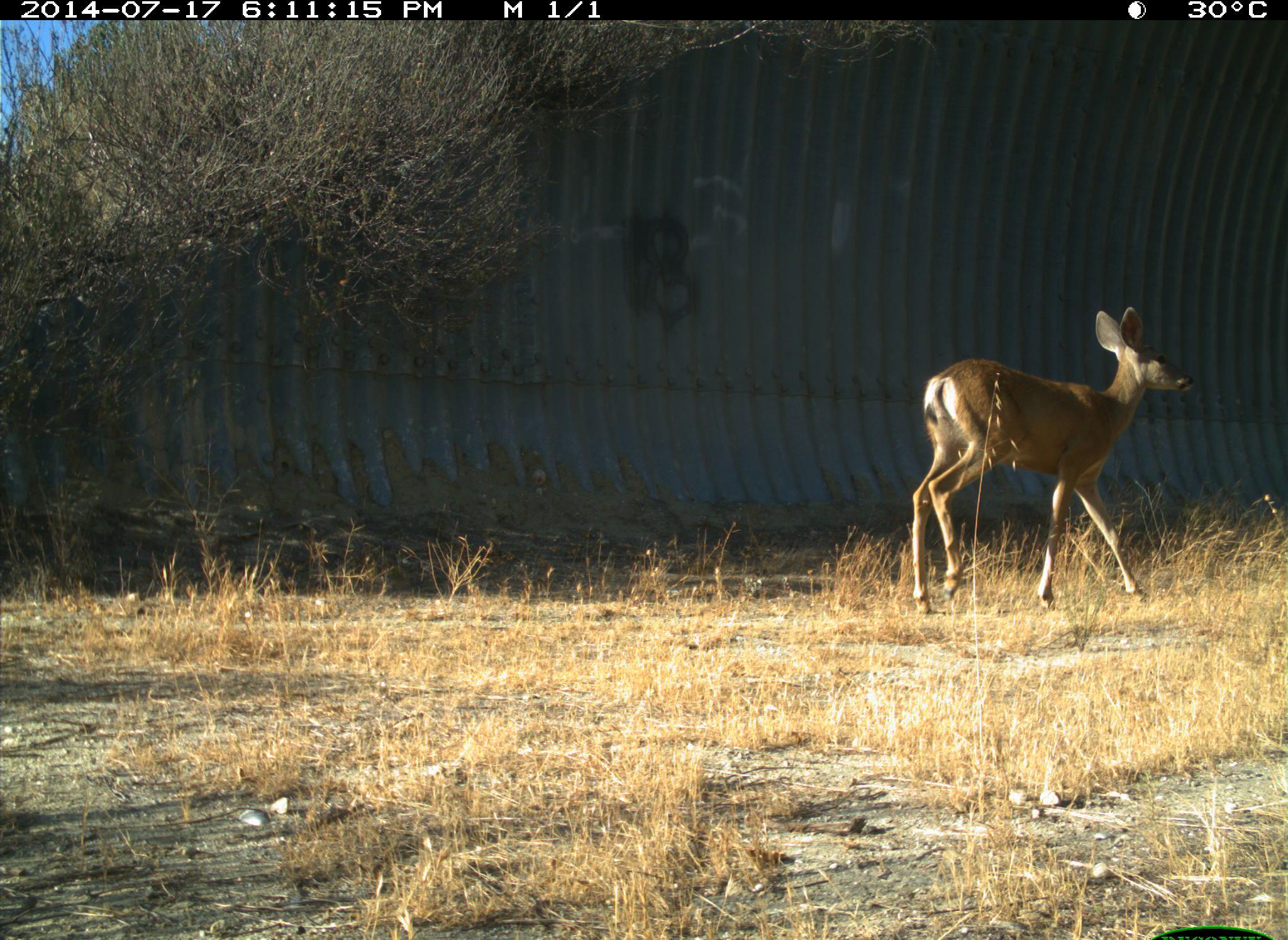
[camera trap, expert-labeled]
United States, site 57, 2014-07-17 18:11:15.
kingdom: Animalia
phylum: Chordata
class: Mammalia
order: Artiodactyla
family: Cervidae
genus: Odocoileus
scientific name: Odocoileus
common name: deer